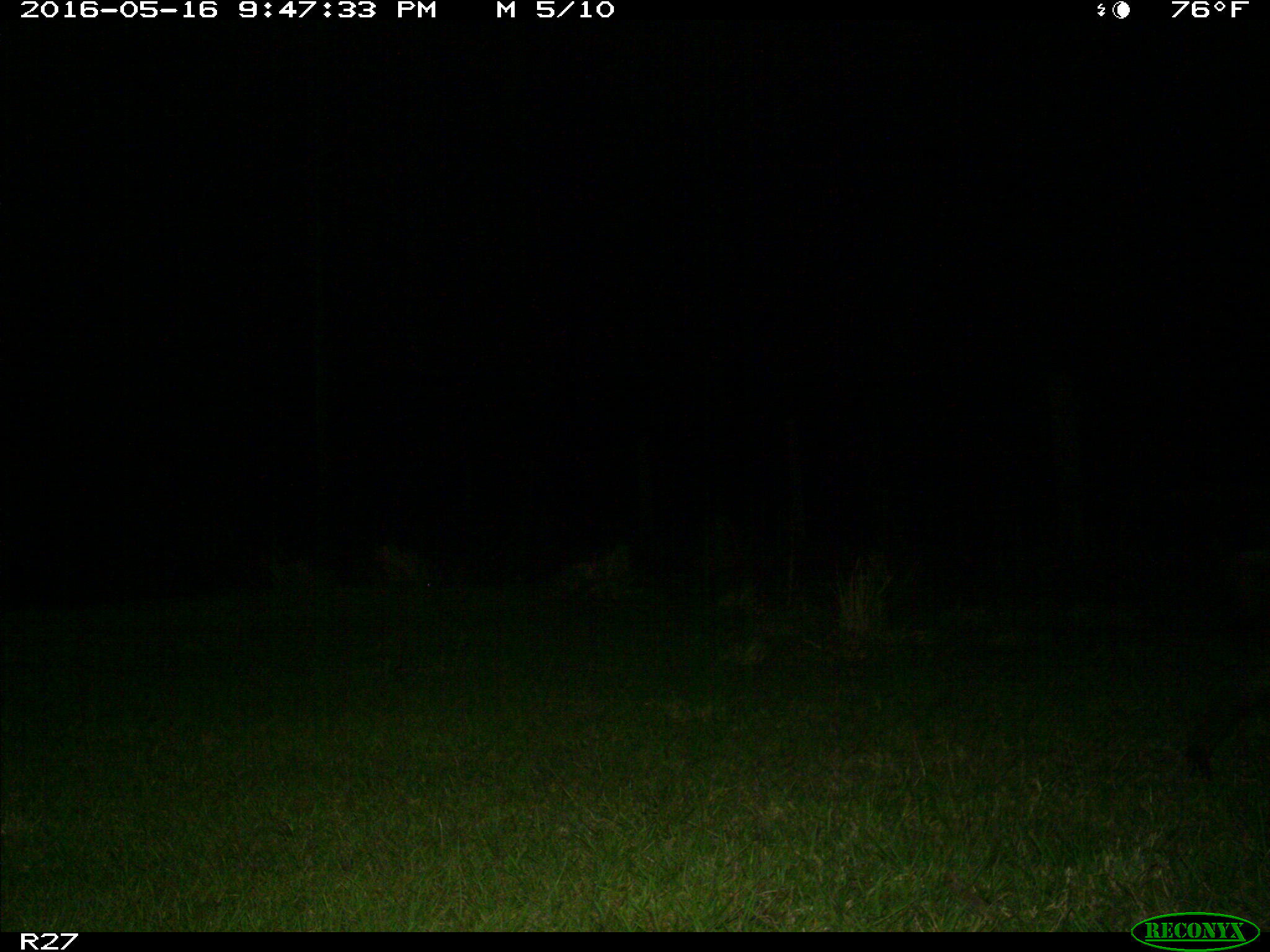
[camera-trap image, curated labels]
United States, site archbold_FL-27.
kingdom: Animalia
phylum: Chordata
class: Mammalia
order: Artiodactyla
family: Suidae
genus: Sus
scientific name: Sus scrofa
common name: wild boar